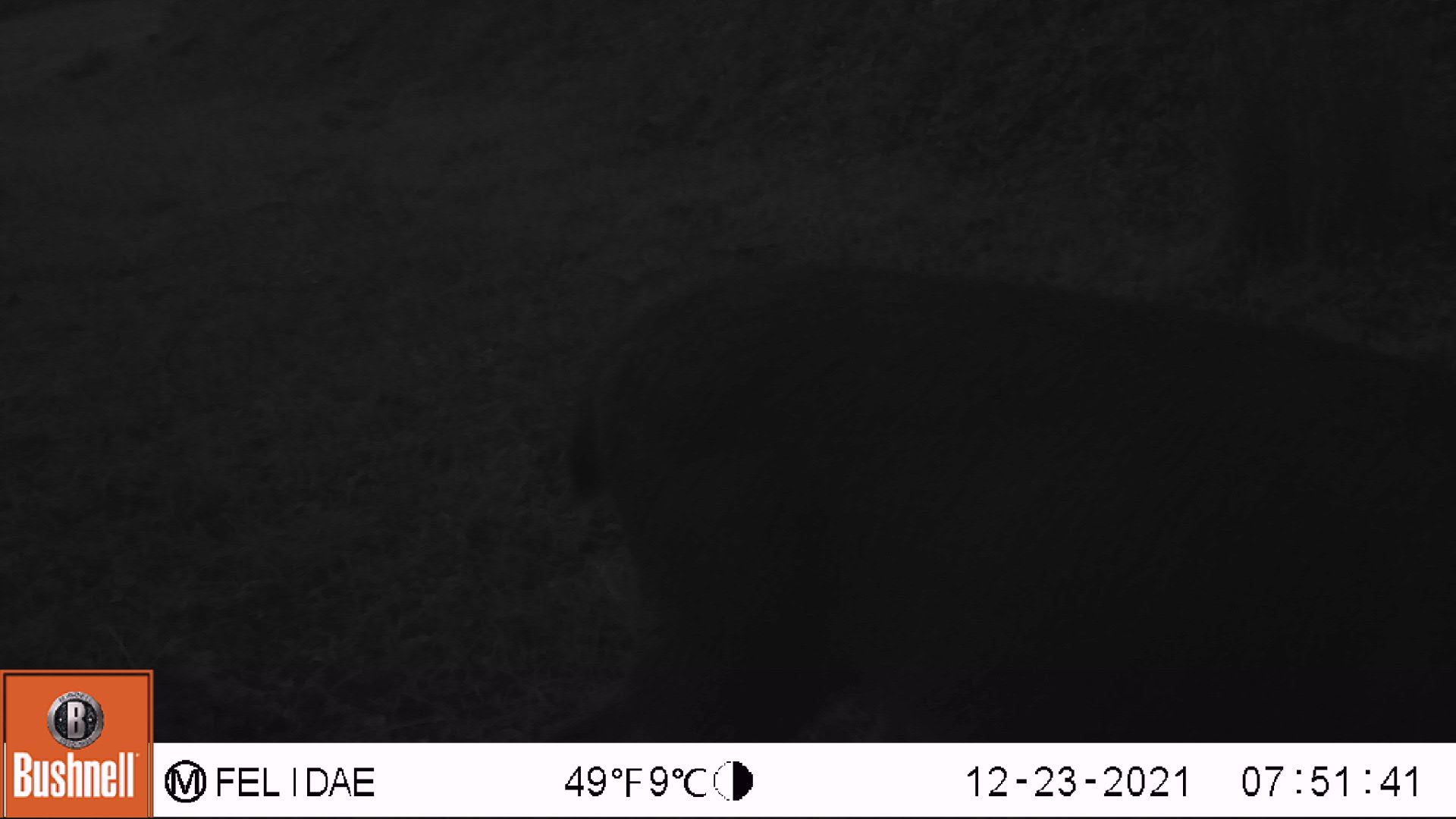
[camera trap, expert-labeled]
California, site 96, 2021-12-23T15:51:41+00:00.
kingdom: Animalia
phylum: Chordata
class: Mammalia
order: Artiodactyla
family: Cervidae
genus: Odocoileus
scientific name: Odocoileus hemionus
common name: mule deer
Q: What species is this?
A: Mule deer (Odocoileus hemionus).